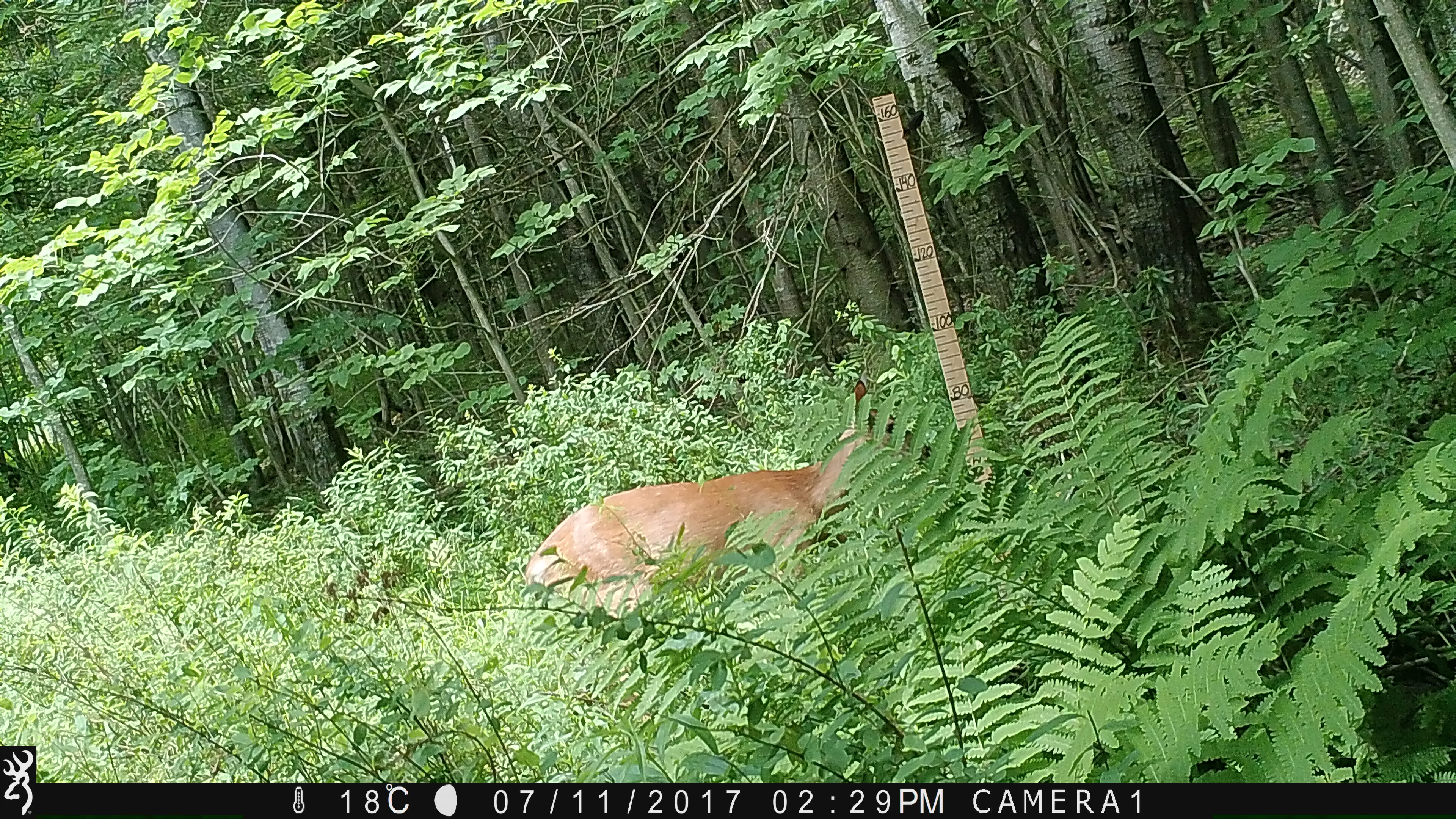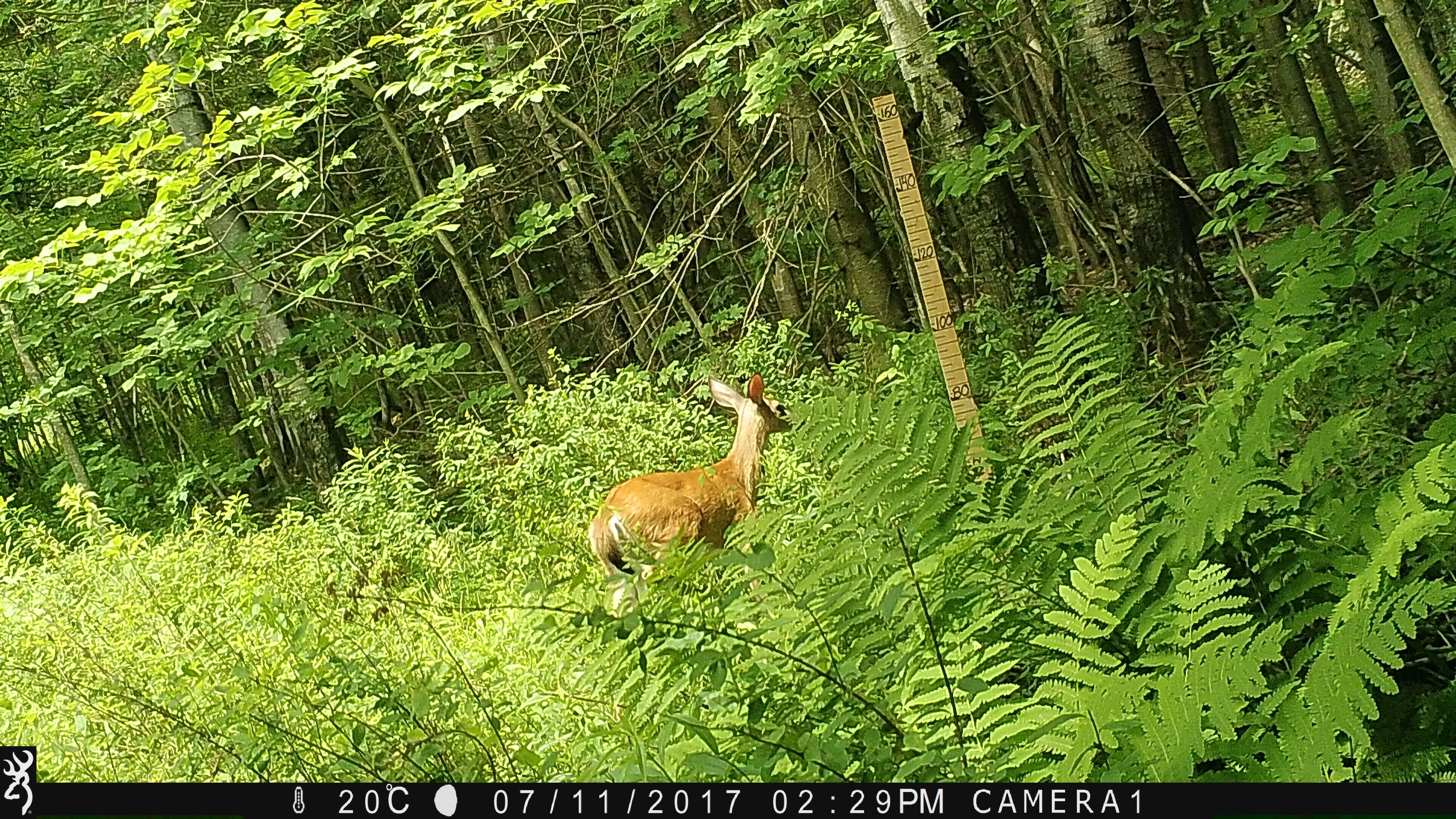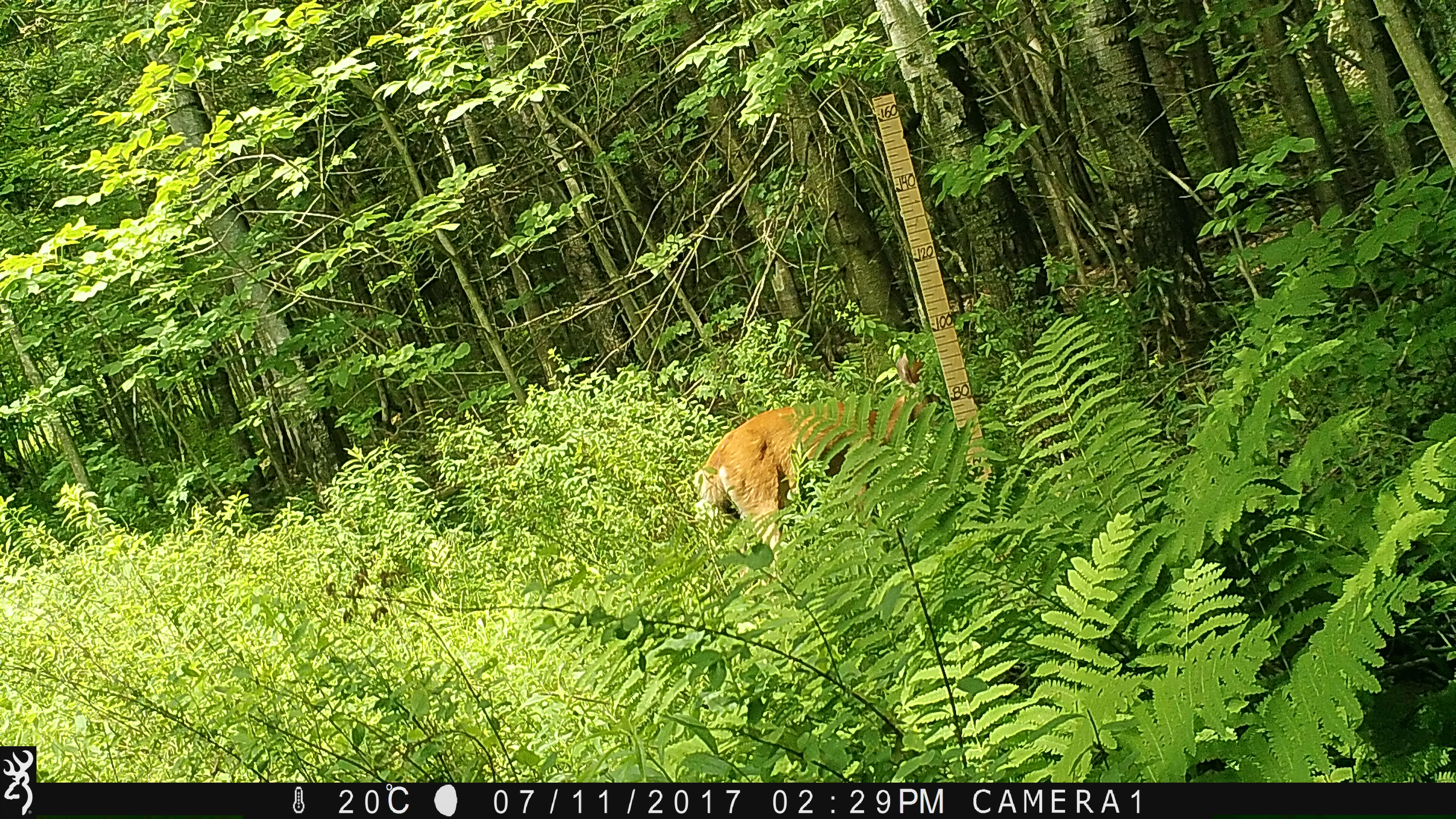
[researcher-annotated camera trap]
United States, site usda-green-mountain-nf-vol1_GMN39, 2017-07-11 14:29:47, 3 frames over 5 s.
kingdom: Animalia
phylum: Chordata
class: Mammalia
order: Artiodactyla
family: Cervidae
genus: Odocoileus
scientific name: Odocoileus virginianus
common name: white-tailed deer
White-tailed deer (Odocoileus virginianus).